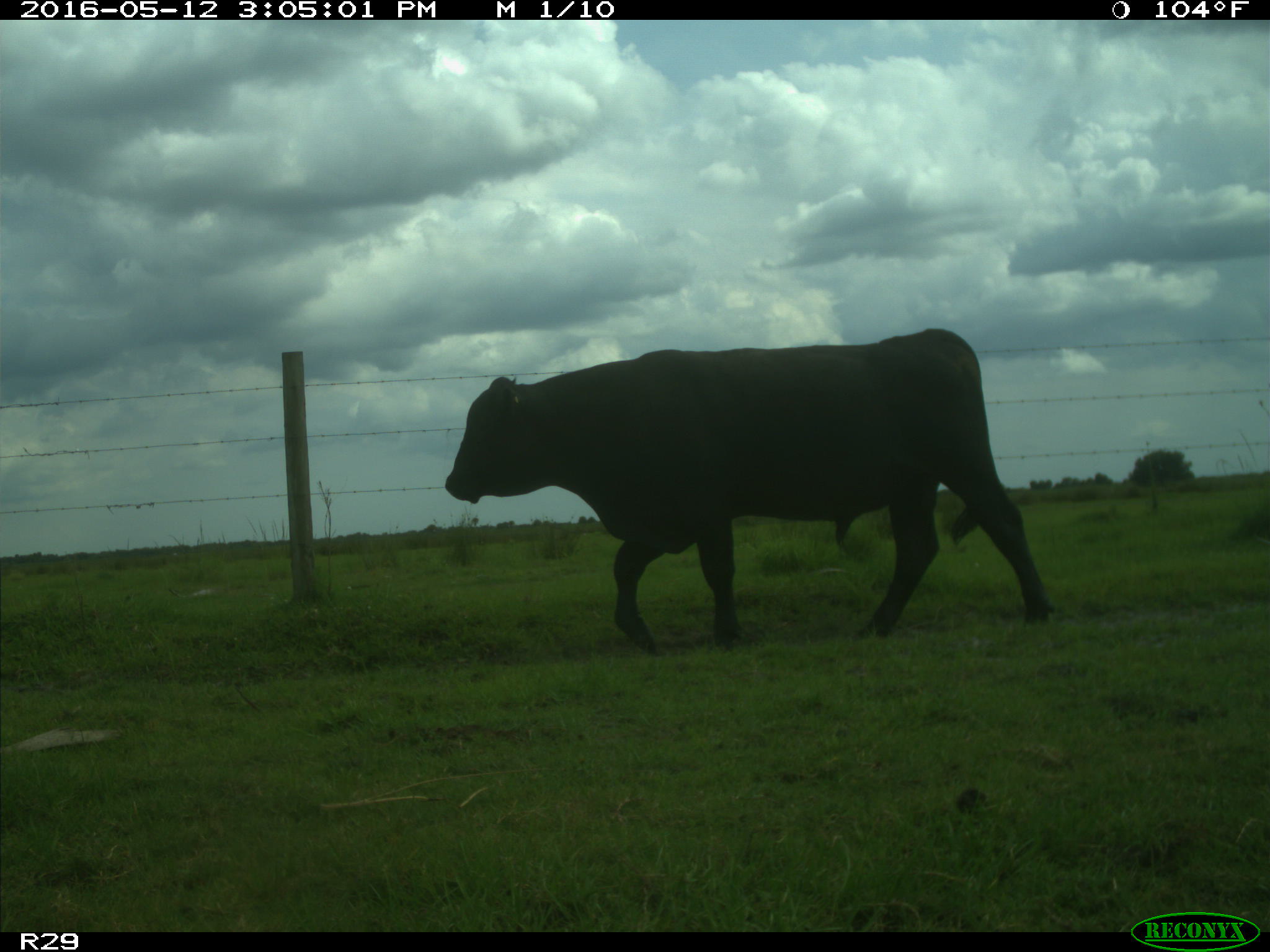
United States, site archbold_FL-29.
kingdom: Animalia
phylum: Chordata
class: Mammalia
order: Artiodactyla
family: Bovidae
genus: Bos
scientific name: Bos taurus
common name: domestic cow